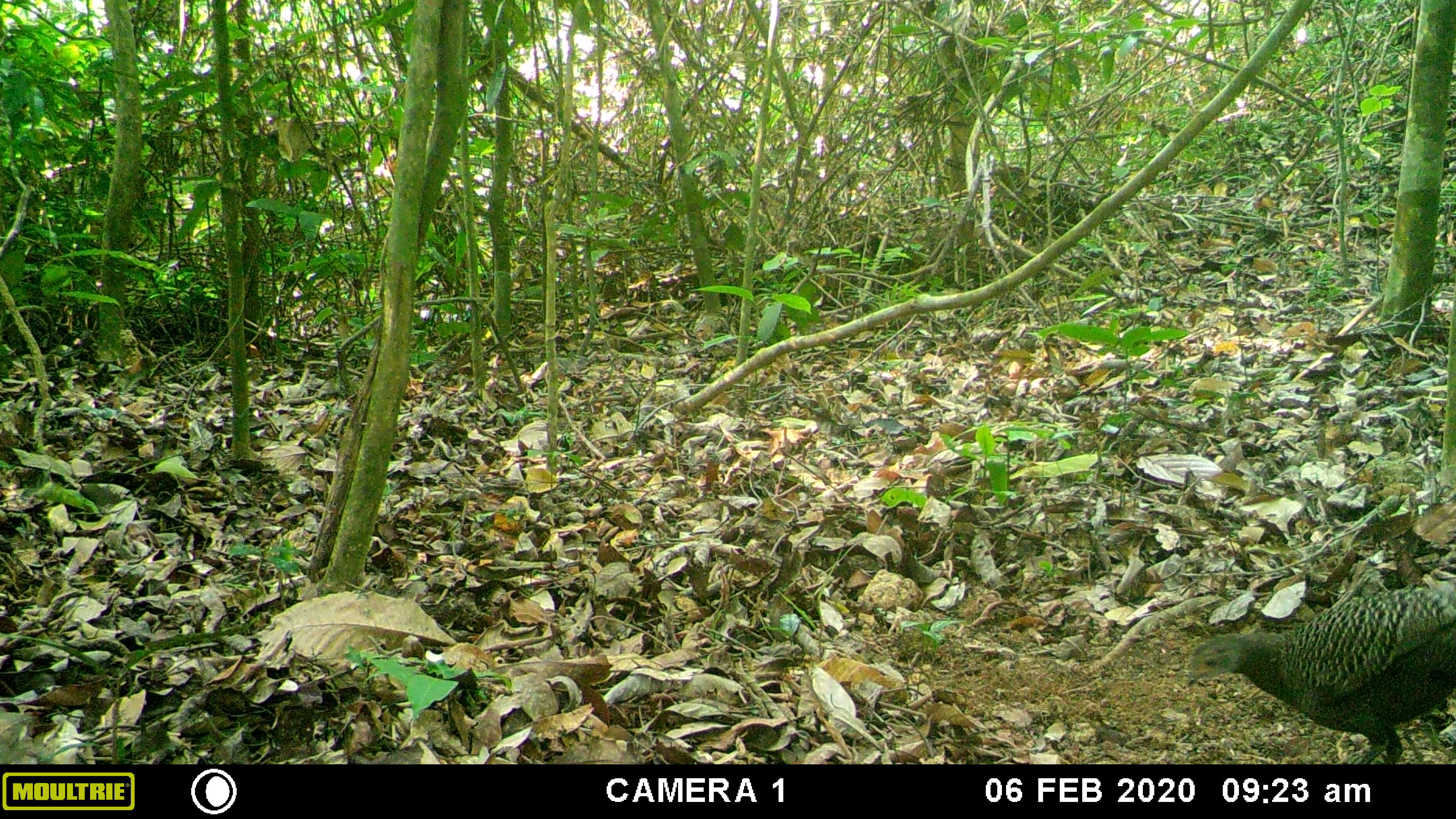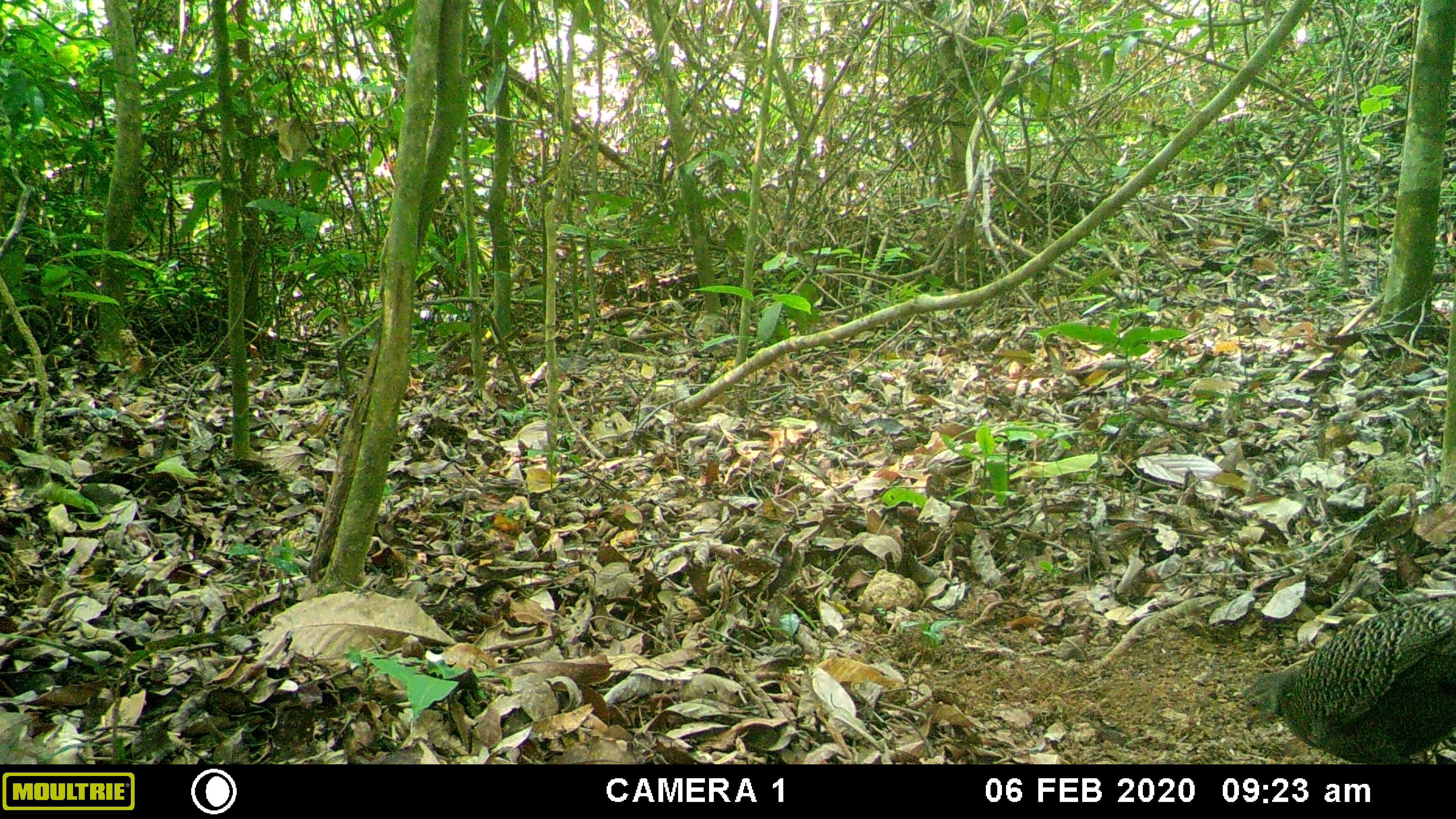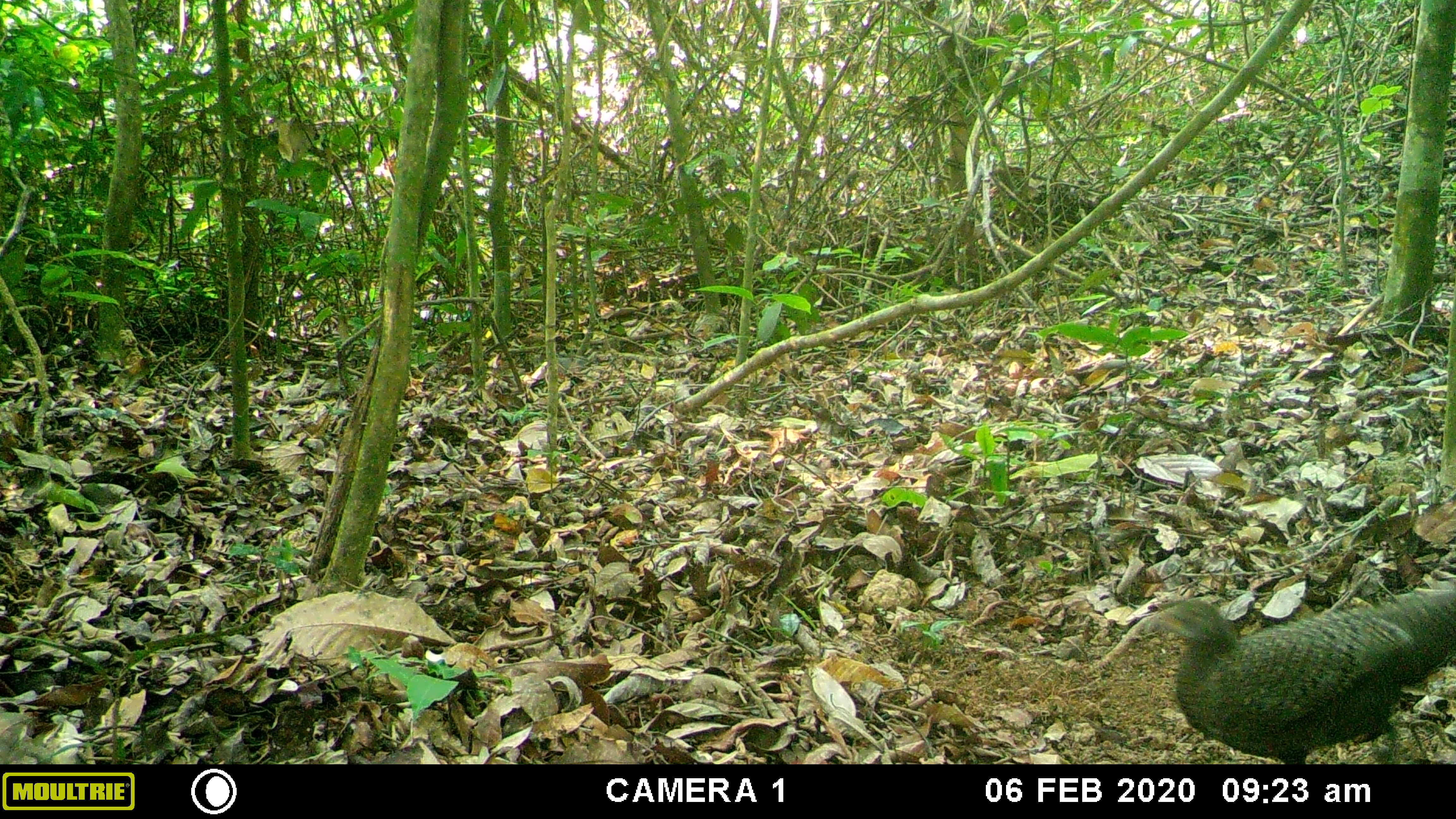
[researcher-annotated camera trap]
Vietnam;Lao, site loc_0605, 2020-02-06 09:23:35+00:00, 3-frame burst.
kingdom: Animalia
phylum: Chordata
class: Aves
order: Galliformes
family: Phasianidae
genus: Polyplectron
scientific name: Polyplectron bicalcaratum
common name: gray peacock-pheasant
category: grey peacock pheasant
Grey peacock pheasant (gray peacock-pheasant) (Polyplectron bicalcaratum). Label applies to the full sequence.